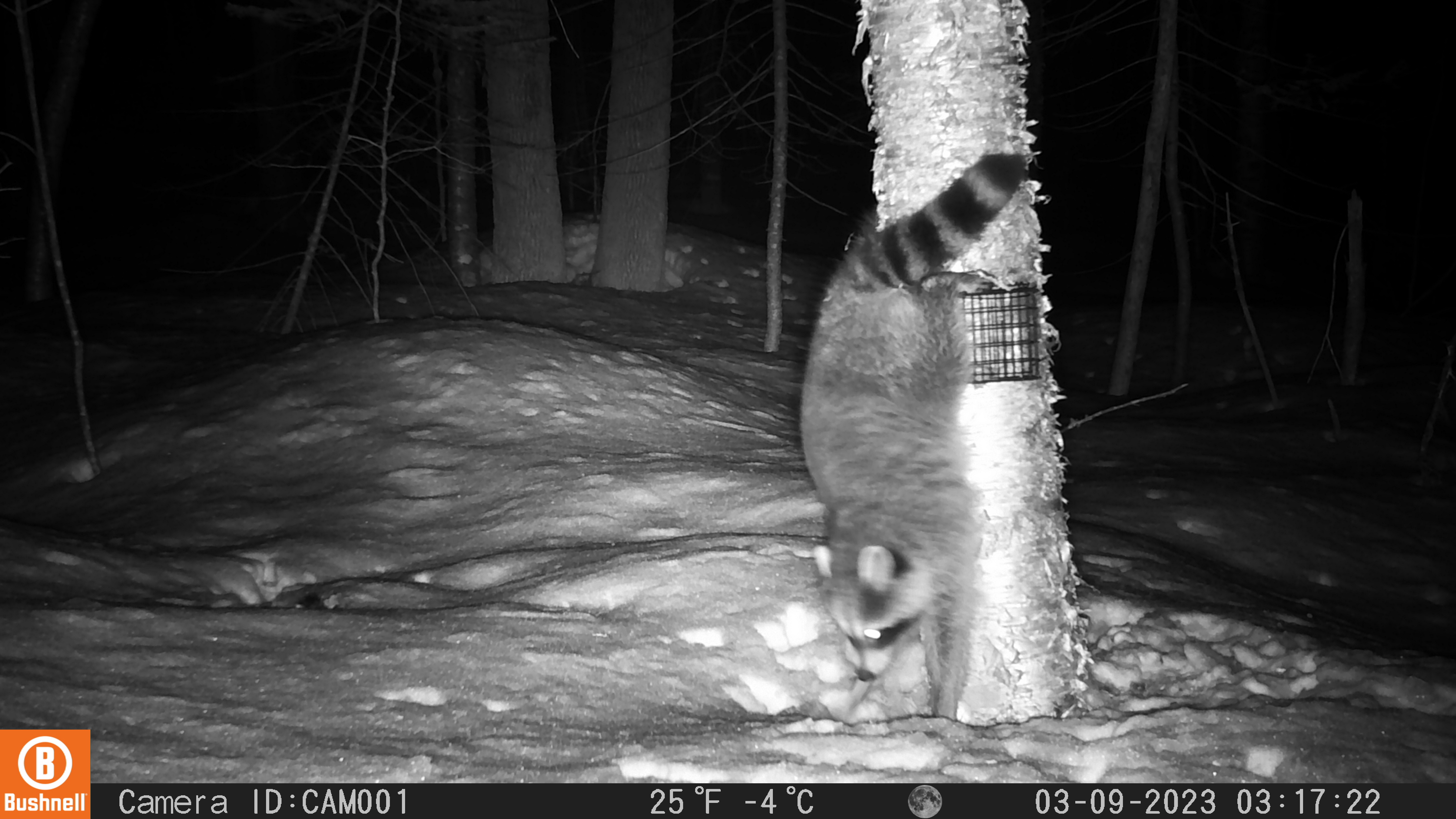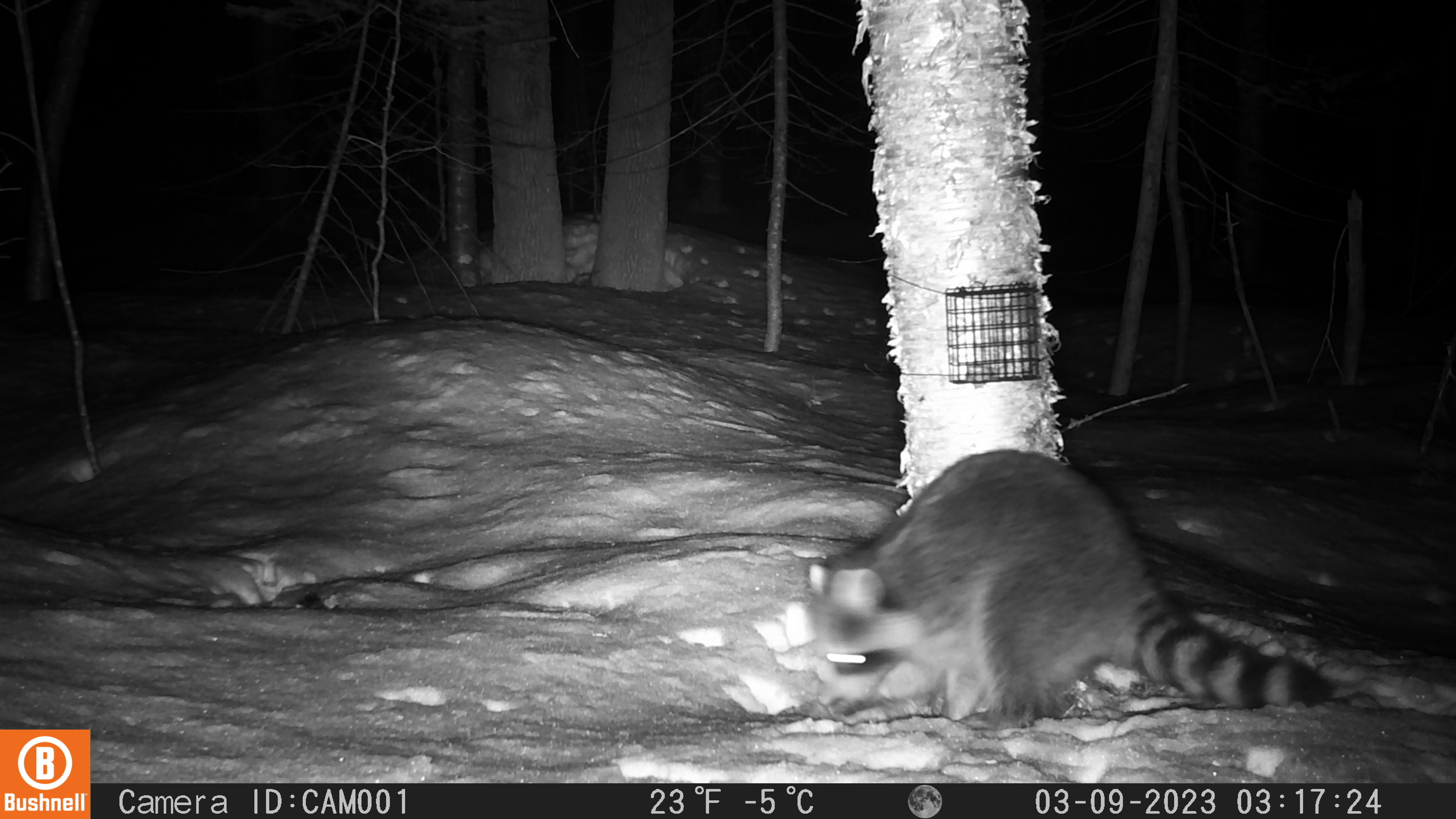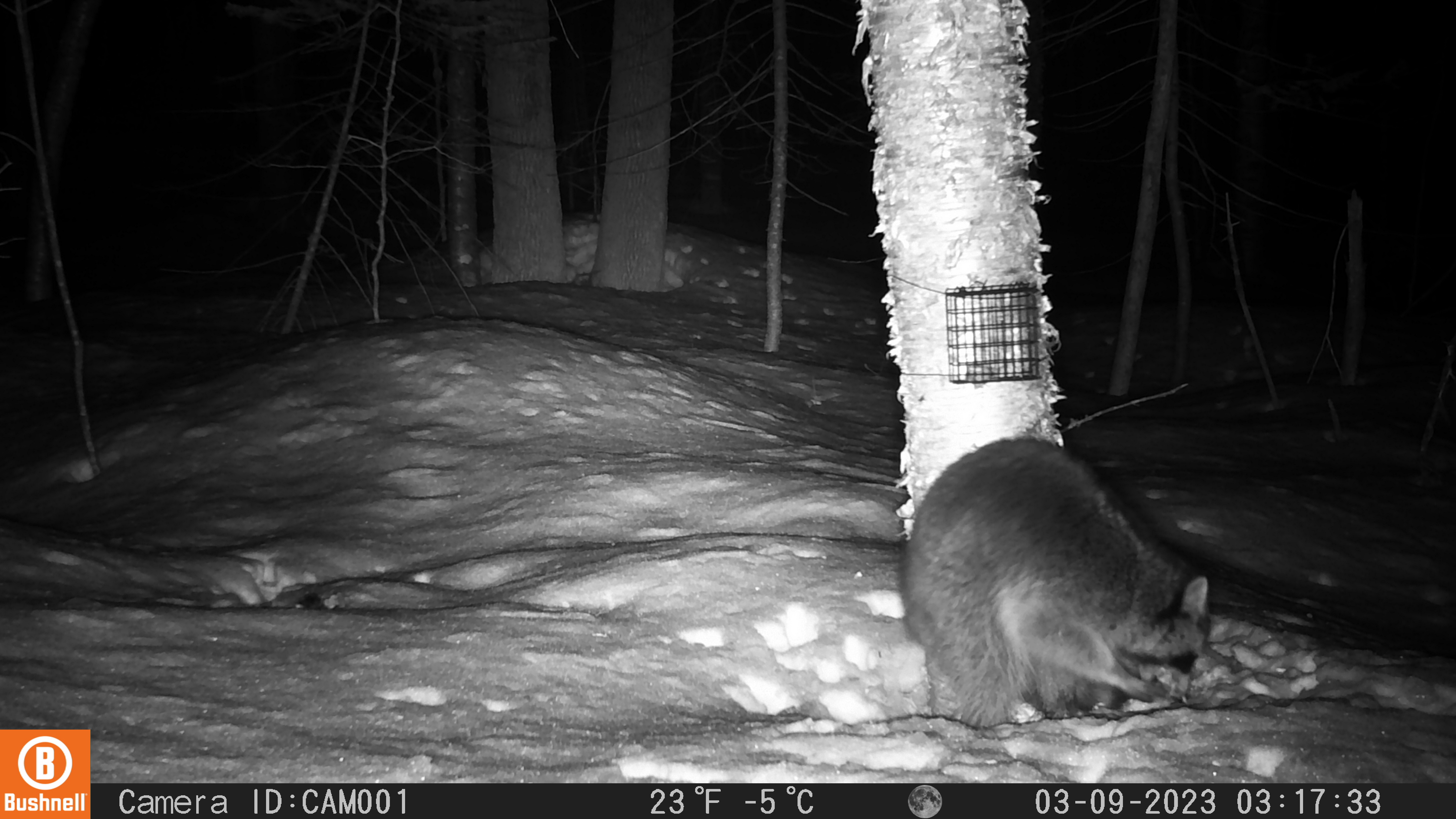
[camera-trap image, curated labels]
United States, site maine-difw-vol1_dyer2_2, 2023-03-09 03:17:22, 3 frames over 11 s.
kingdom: Animalia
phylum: Chordata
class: Mammalia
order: Carnivora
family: Procyonidae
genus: Procyon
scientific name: Procyon lotor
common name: raccoon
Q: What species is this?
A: Raccoon (Procyon lotor).